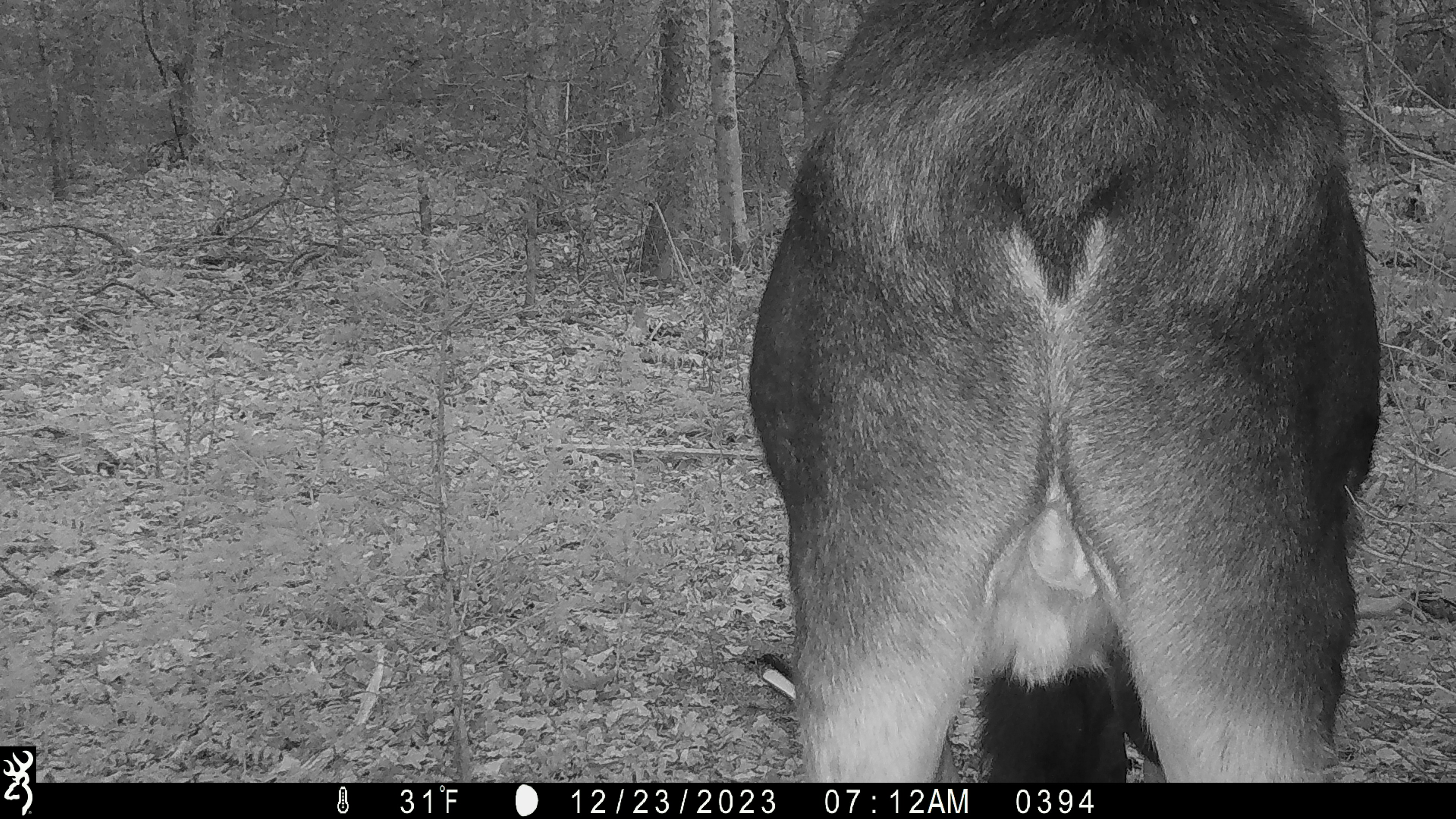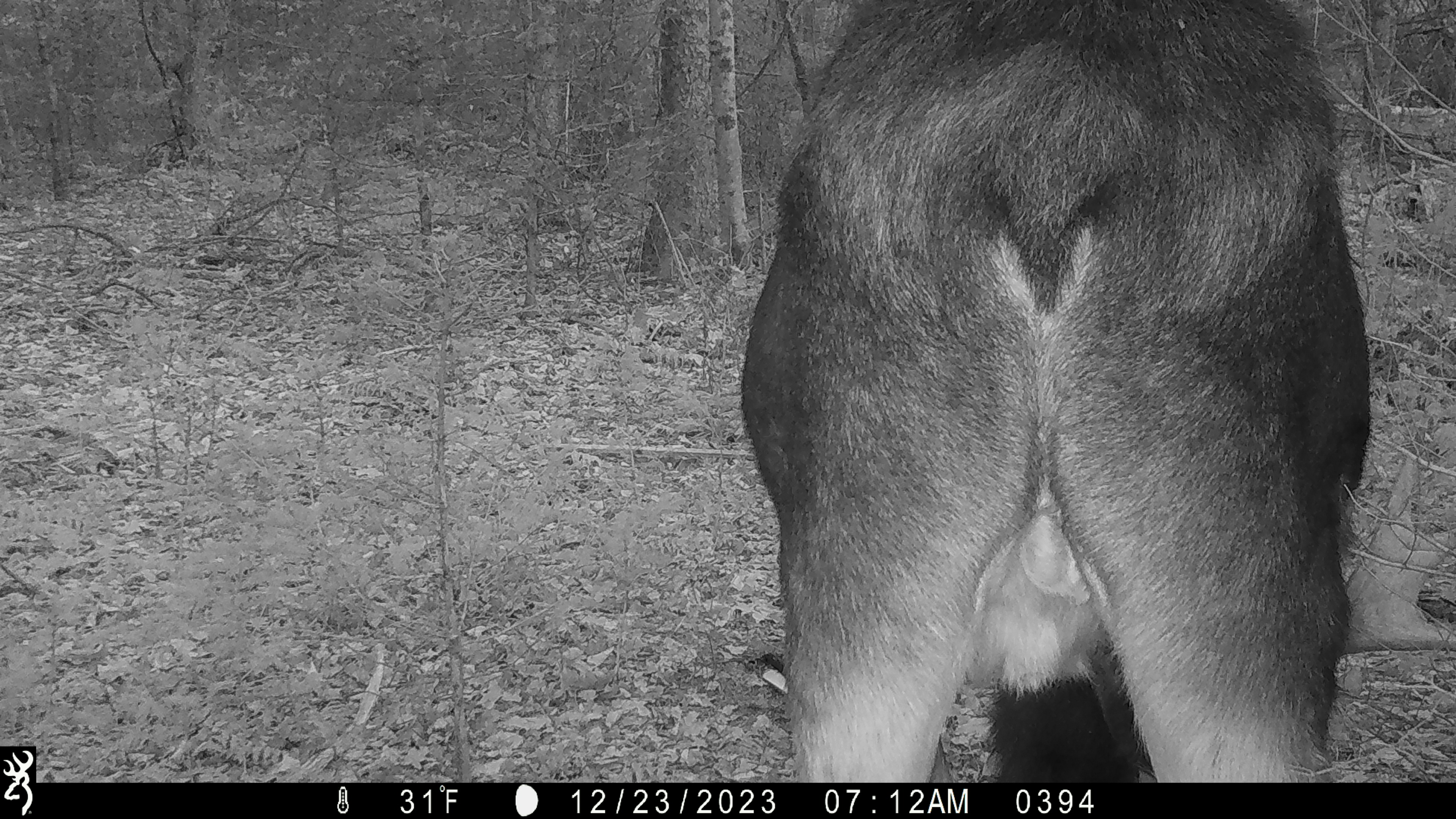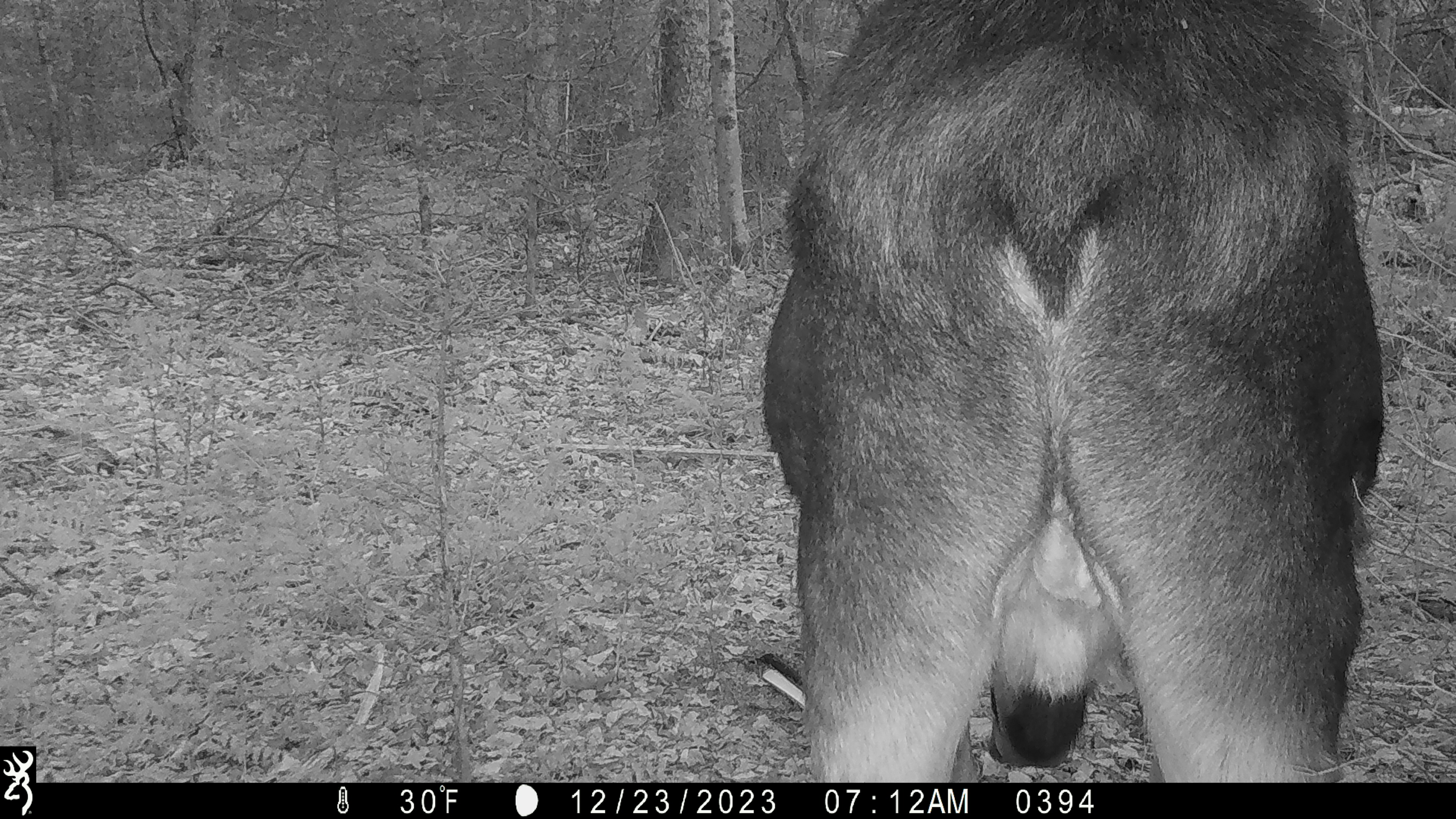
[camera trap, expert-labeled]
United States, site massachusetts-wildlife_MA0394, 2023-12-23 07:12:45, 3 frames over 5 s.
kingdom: Animalia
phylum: Chordata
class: Mammalia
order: Artiodactyla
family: Cervidae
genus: Alces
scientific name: Alces alces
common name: moose